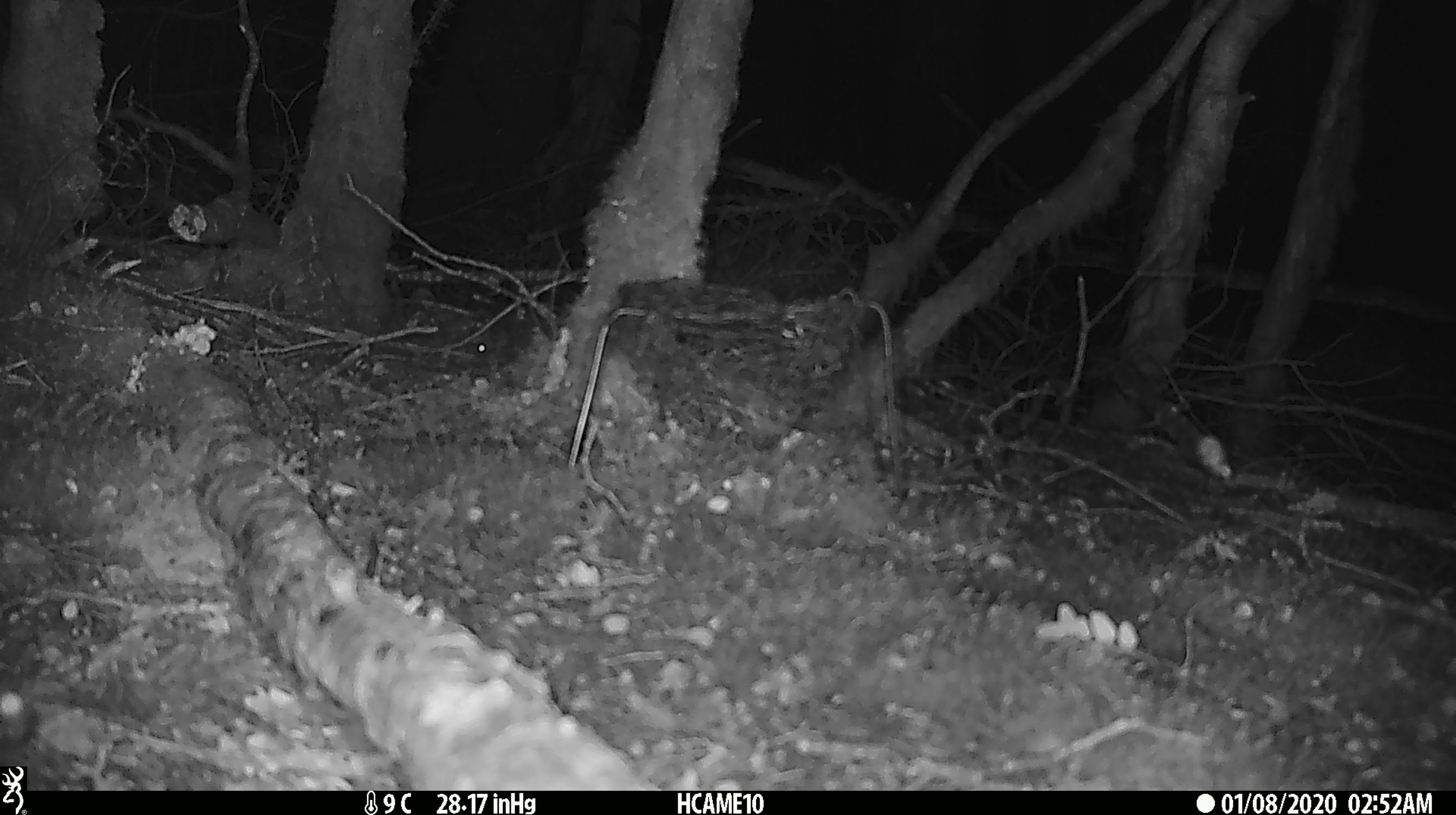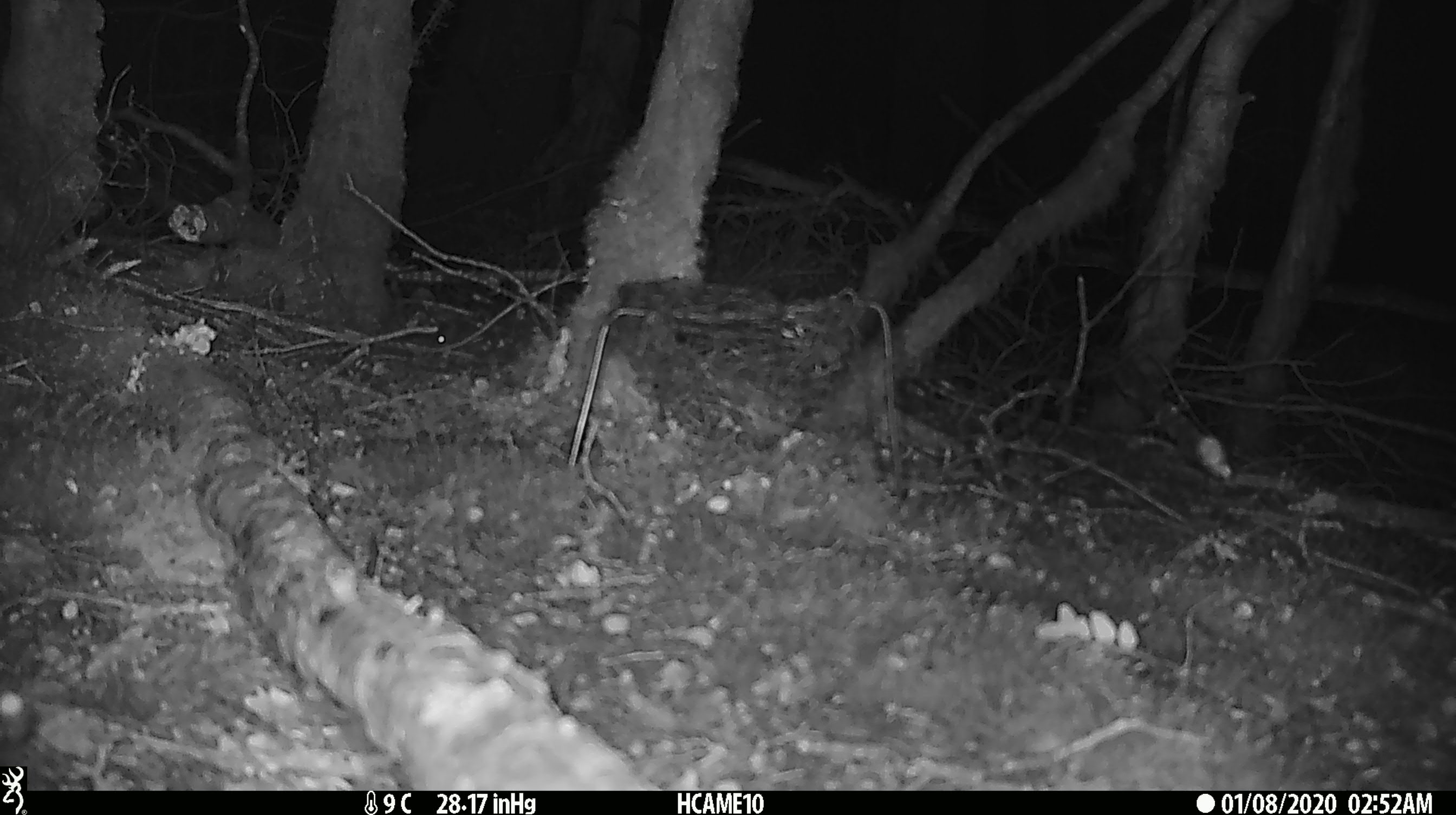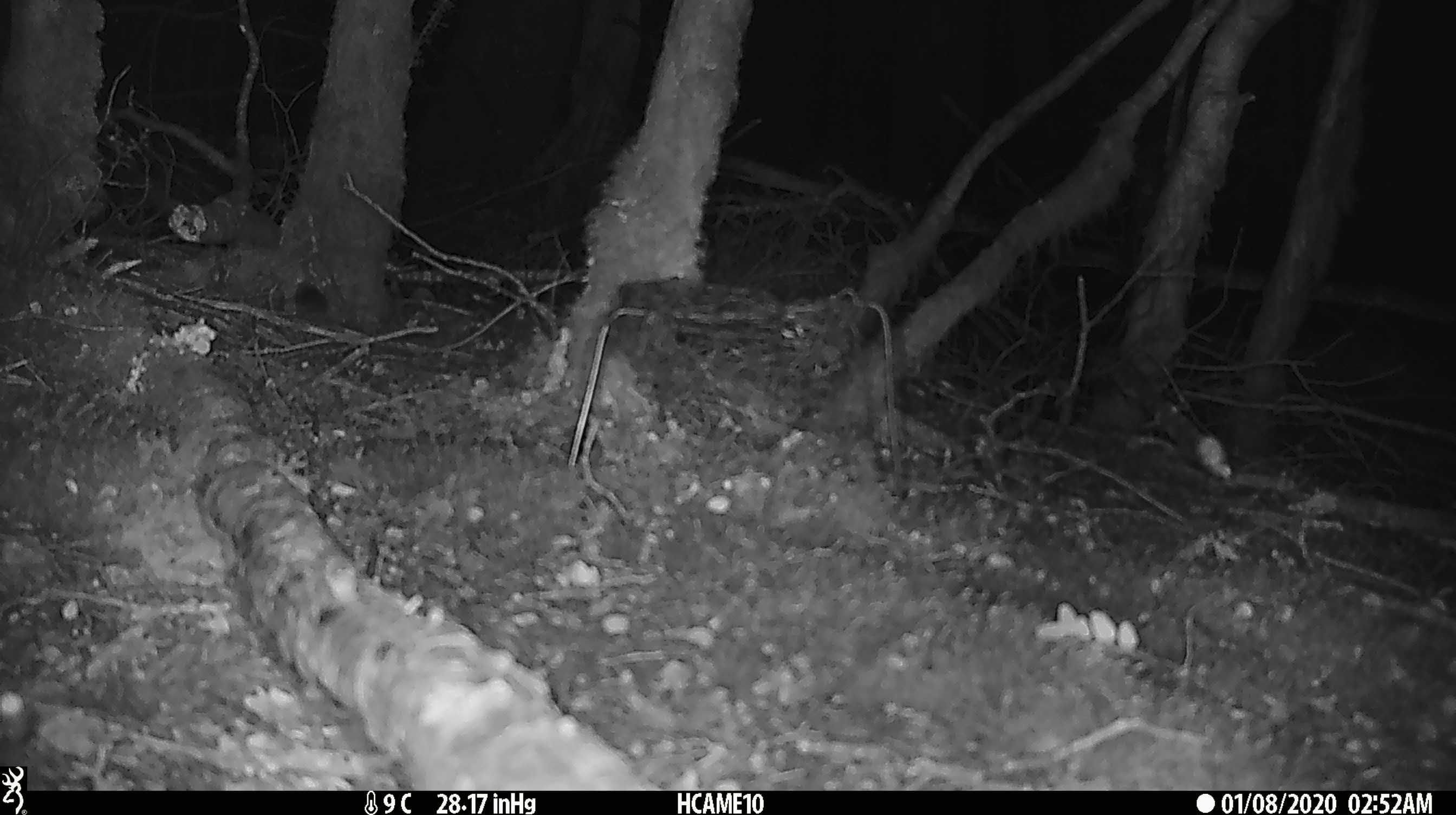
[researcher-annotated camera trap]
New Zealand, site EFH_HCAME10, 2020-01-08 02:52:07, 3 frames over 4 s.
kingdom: Animalia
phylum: Chordata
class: Mammalia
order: Rodentia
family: Muridae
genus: Mus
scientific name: Mus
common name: mouse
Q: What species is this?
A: Mouse (Mus).